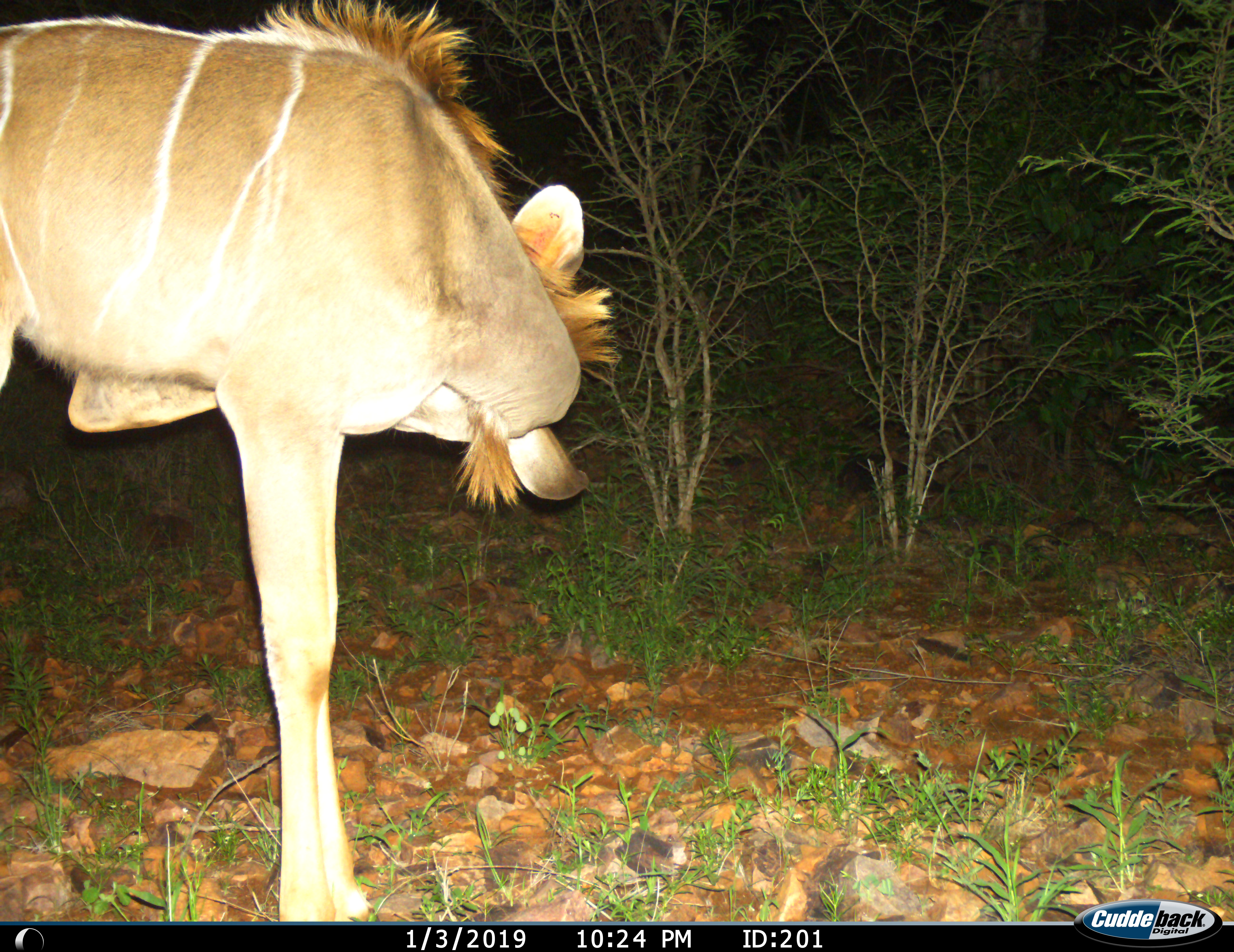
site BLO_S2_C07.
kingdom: Animalia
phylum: Chordata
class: Mammalia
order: Artiodactyla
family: Bovidae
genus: Tragelaphus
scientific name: Tragelaphus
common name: kudu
Kudu (Tragelaphus), count 1. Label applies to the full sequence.